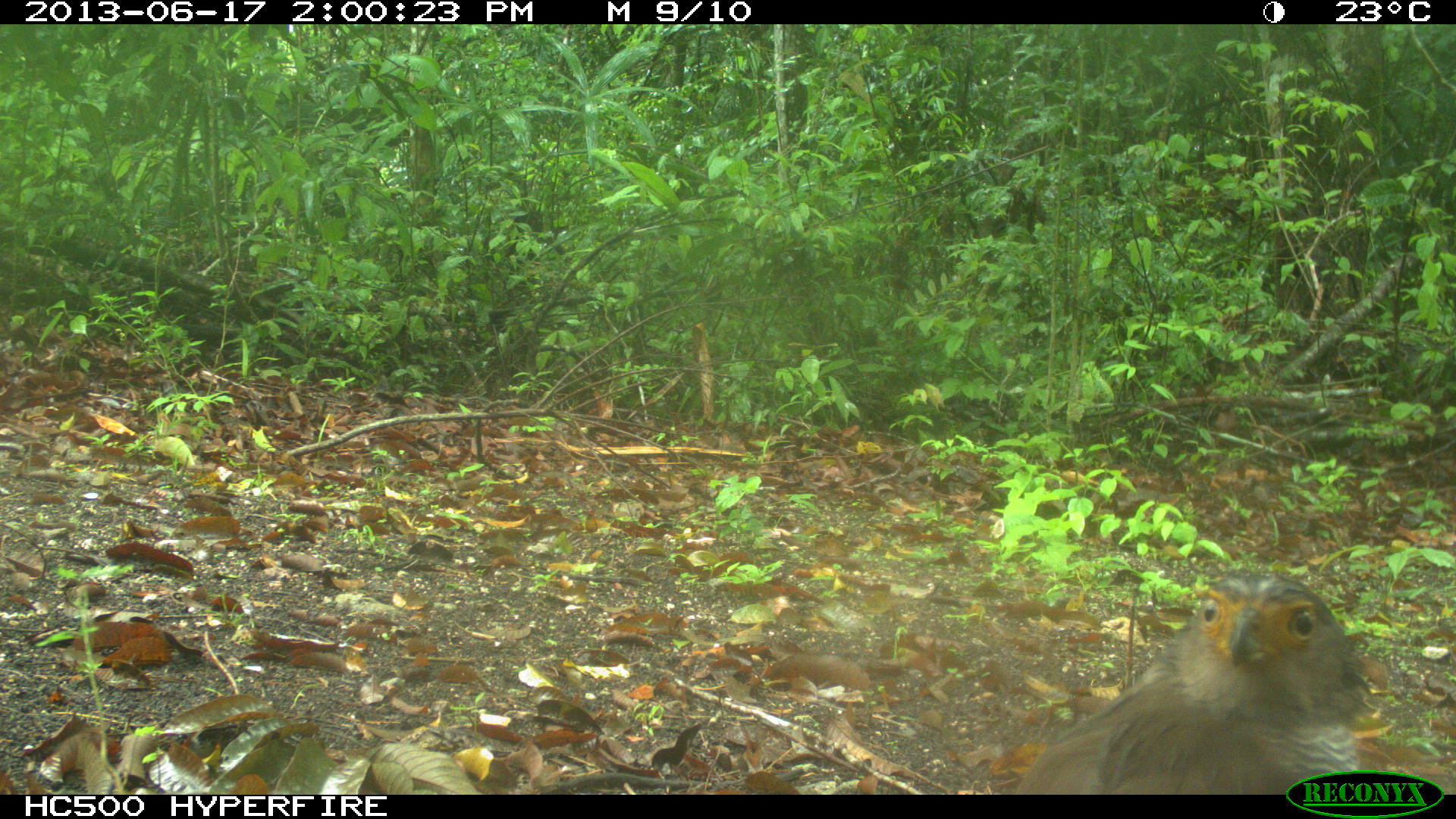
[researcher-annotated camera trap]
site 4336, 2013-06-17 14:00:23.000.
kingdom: Animalia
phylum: Chordata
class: Aves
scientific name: Aves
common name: birds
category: unknown raptor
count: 1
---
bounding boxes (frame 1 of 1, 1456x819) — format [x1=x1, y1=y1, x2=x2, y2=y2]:
unknown raptor: [x1=1014, y1=573, x2=1371, y2=795]